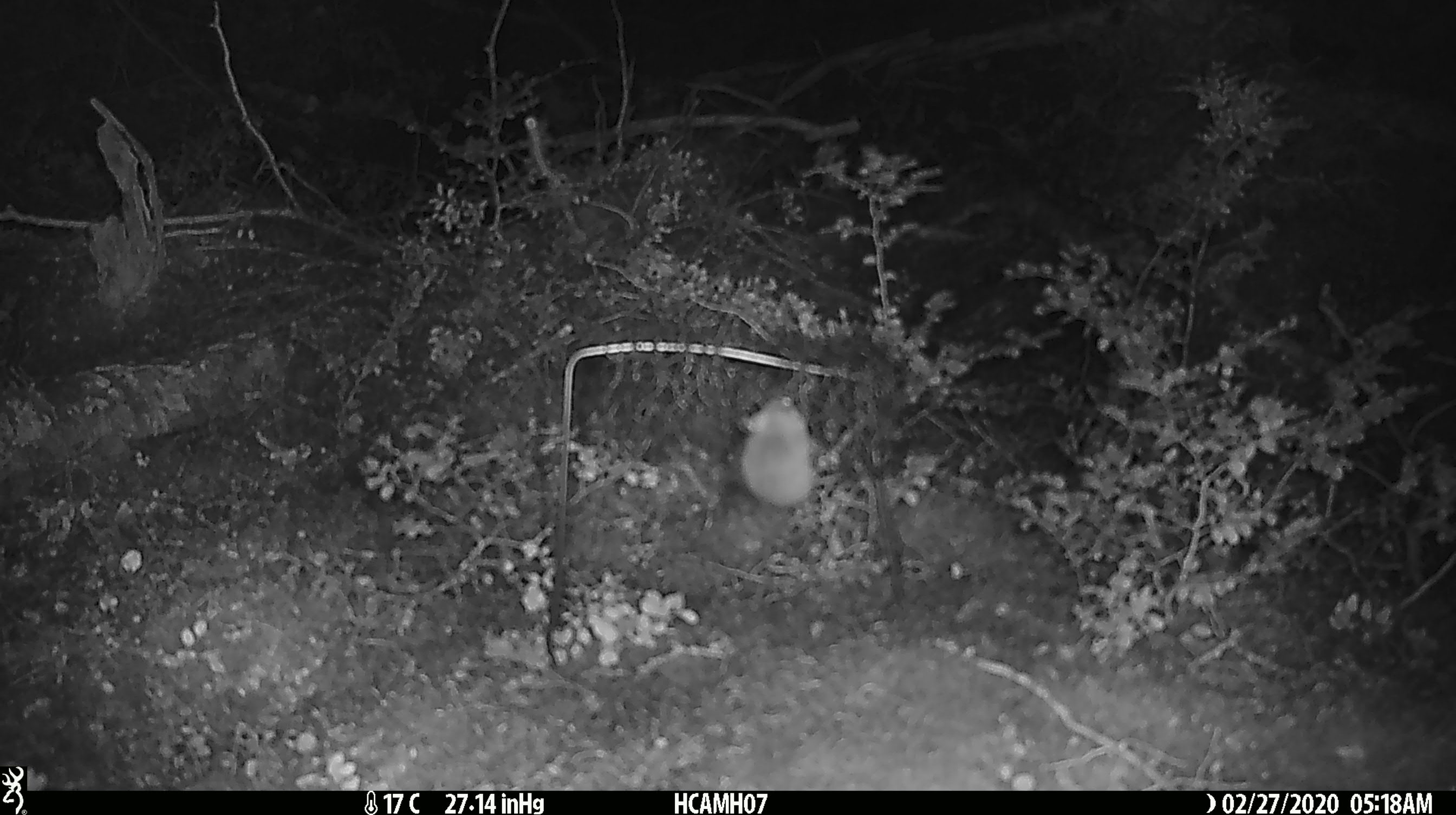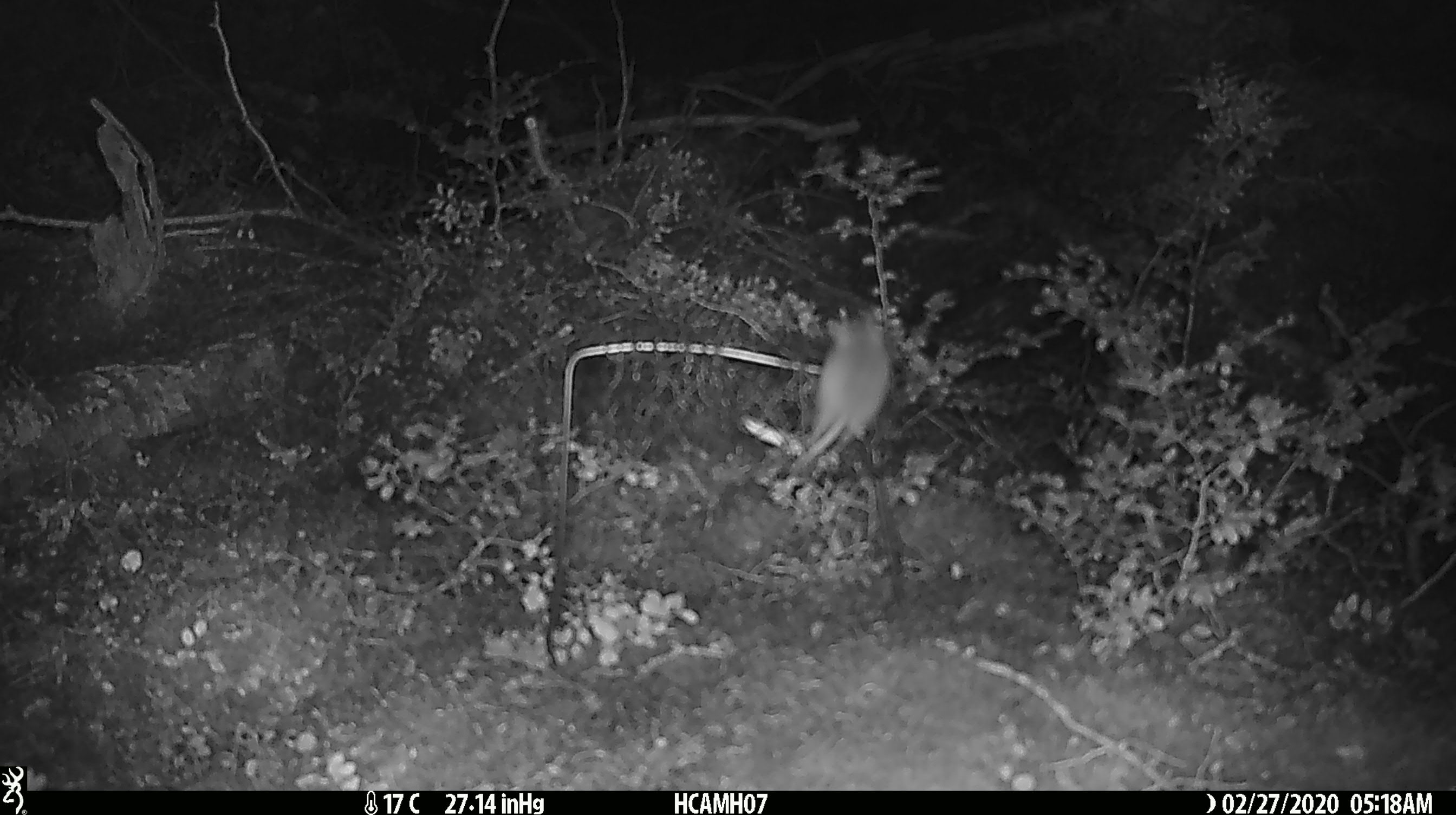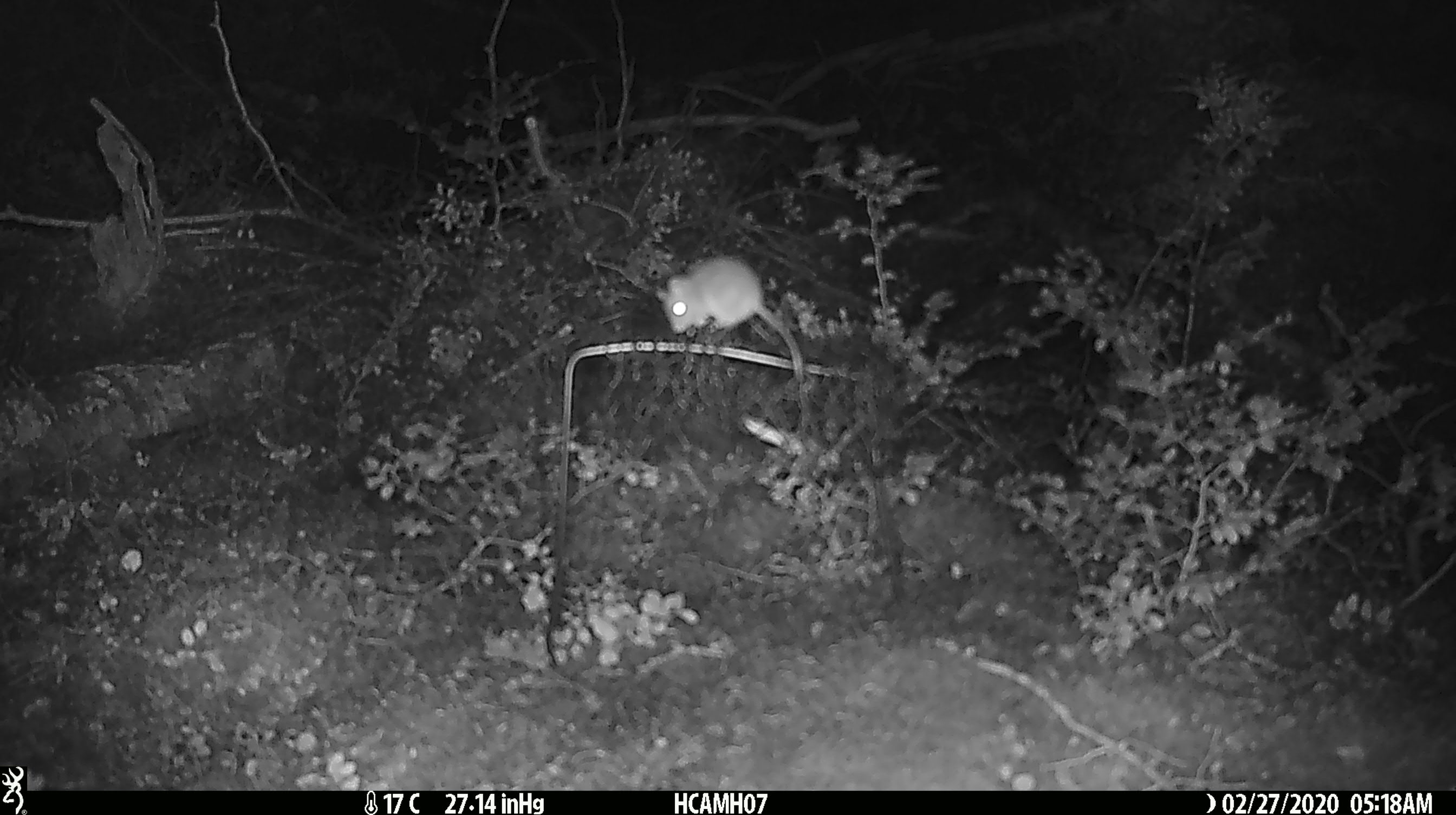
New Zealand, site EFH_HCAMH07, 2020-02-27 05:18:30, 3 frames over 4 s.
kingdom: Animalia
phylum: Chordata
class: Mammalia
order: Rodentia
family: Muridae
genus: Mus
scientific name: Mus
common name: mouse